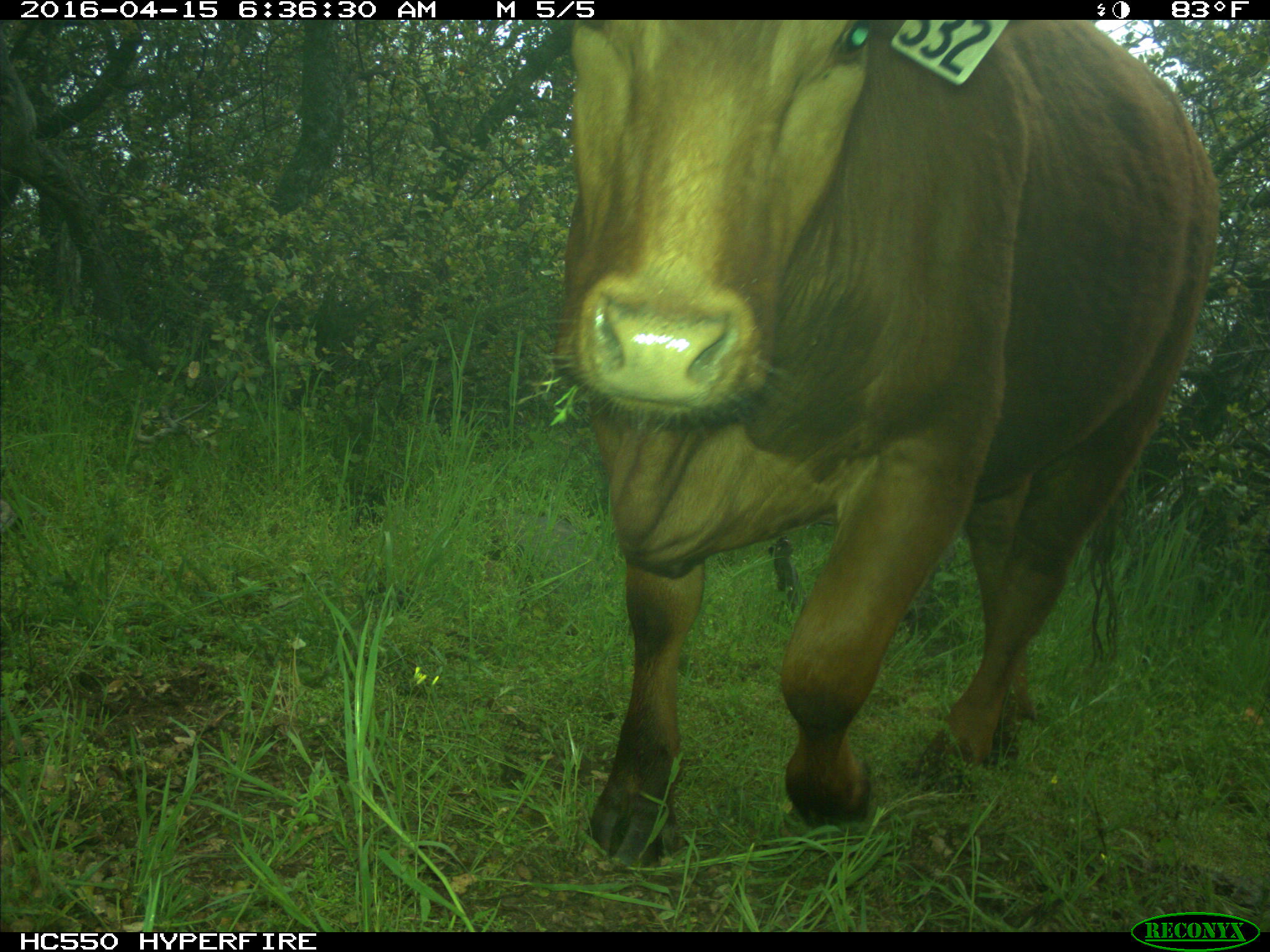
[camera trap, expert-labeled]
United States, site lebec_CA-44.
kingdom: Animalia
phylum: Chordata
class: Mammalia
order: Artiodactyla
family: Bovidae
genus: Bos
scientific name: Bos taurus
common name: domestic cow